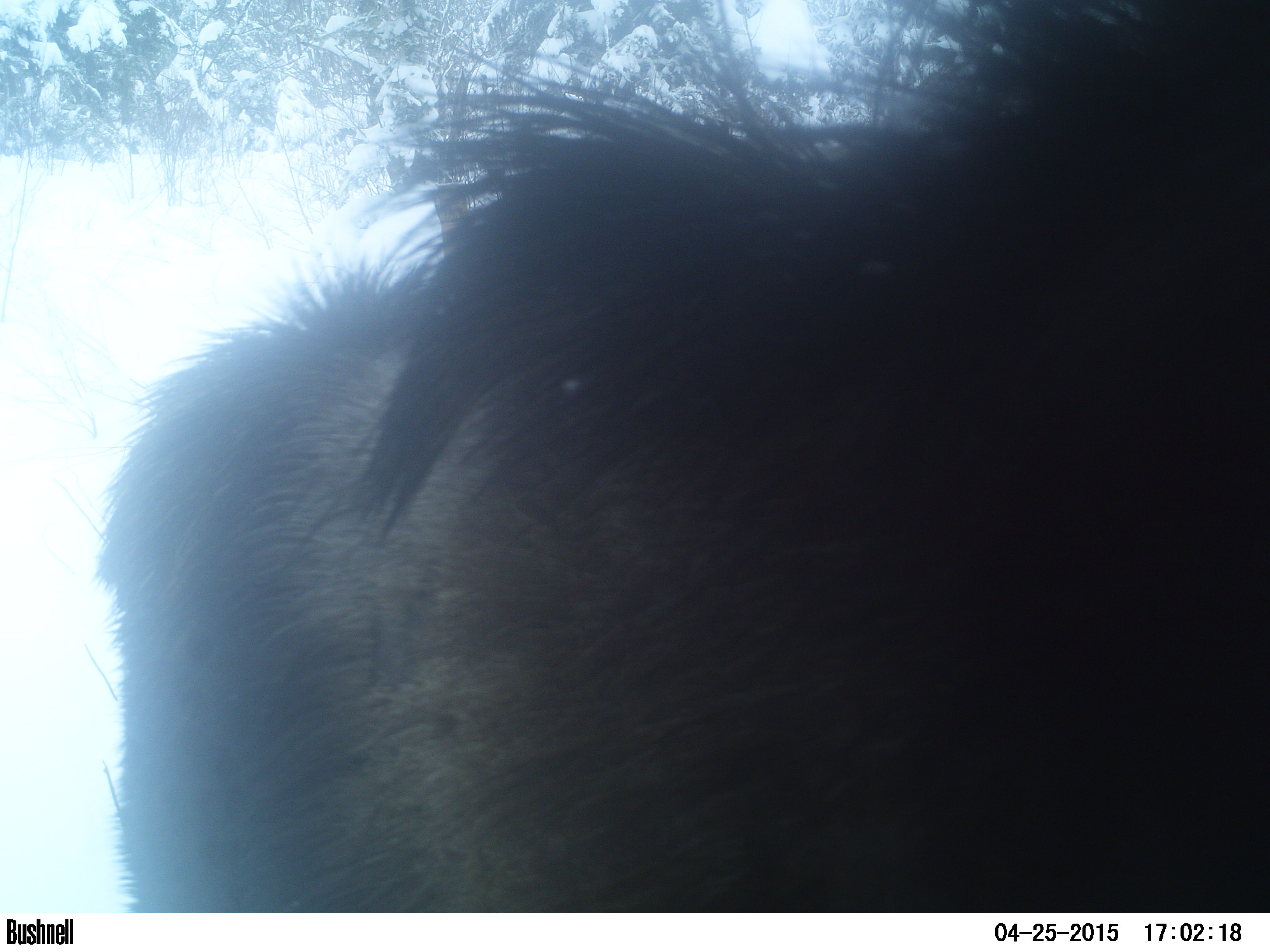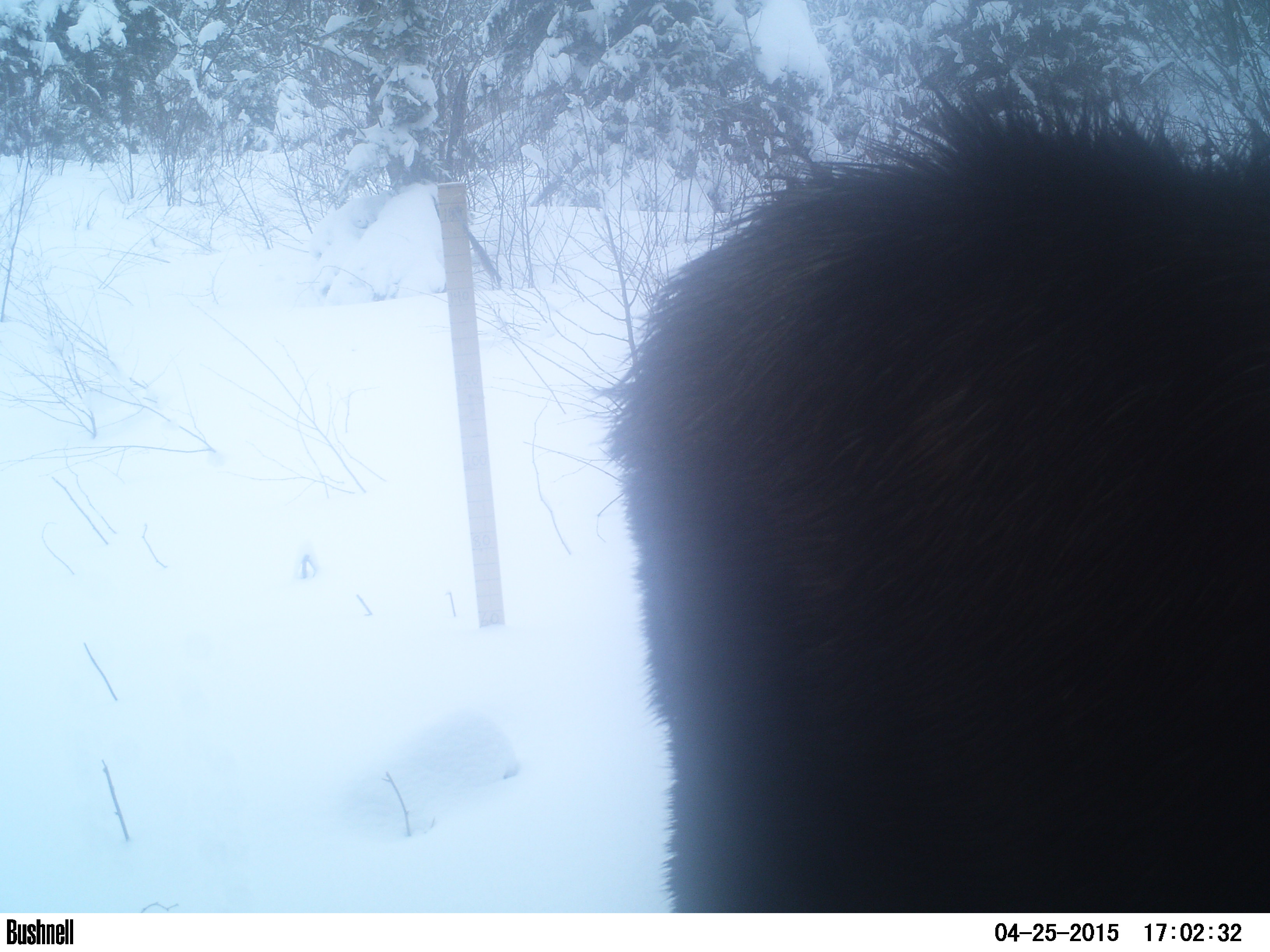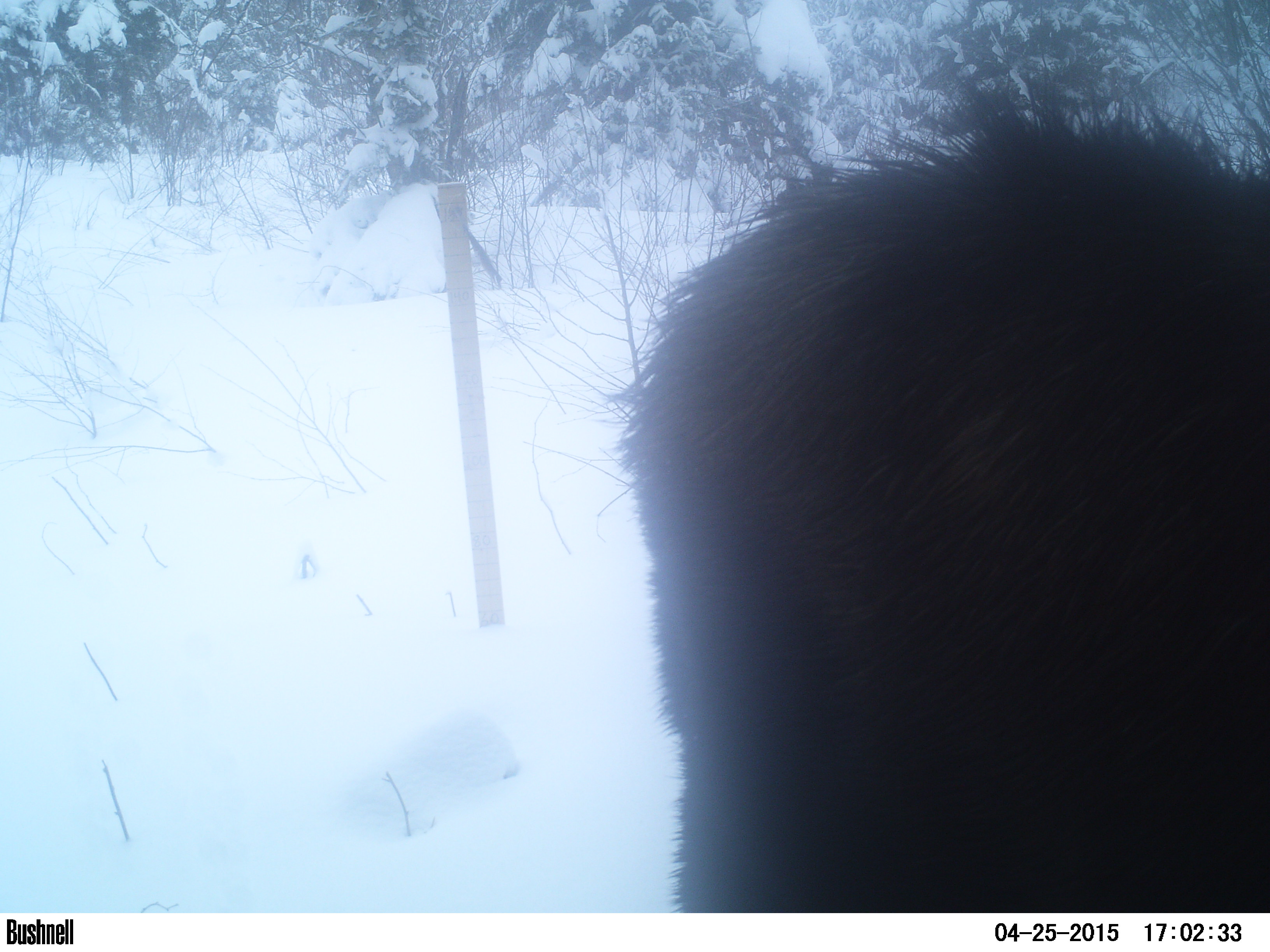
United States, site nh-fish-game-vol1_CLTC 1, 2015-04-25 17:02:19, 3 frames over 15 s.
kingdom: Animalia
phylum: Chordata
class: Mammalia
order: Artiodactyla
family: Cervidae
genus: Alces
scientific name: Alces alces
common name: moose